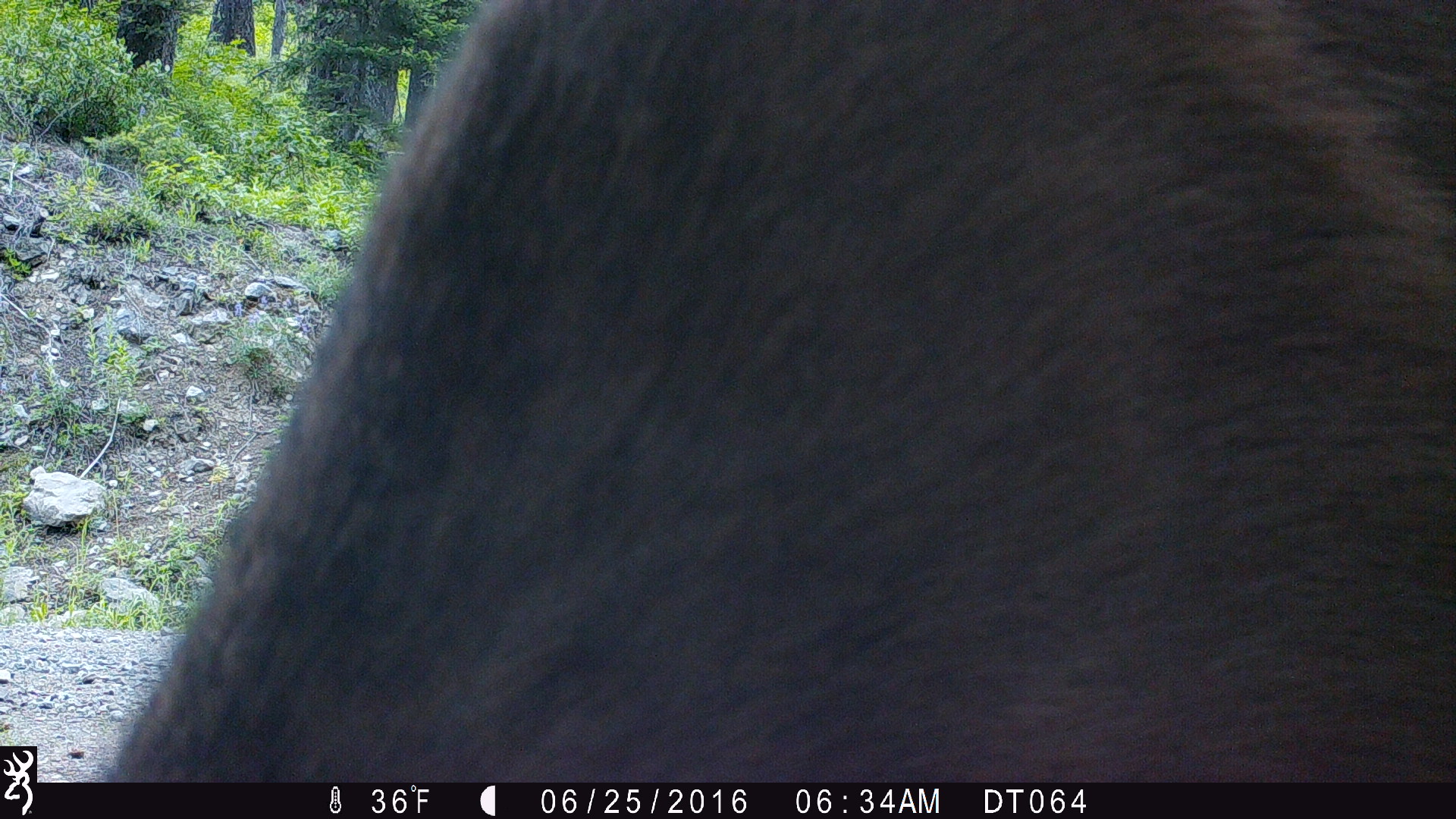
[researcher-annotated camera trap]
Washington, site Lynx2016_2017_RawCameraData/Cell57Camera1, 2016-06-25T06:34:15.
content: unidentified animal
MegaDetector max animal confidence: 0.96